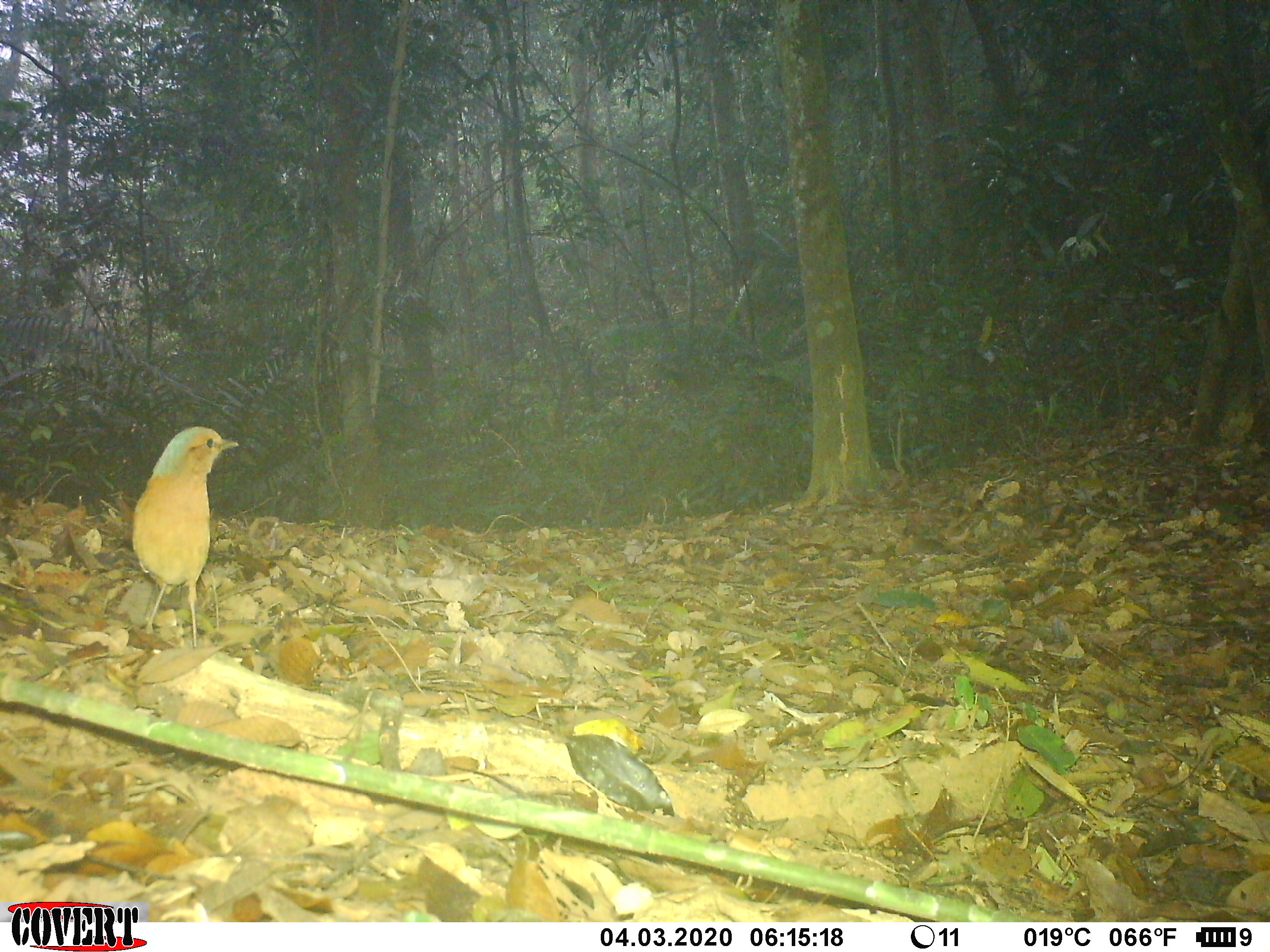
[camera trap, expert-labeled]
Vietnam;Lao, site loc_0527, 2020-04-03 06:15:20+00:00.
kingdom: Animalia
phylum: Chordata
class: Aves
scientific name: Aves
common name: bird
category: unidentified bird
Unidentified bird (bird) (Aves). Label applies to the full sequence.